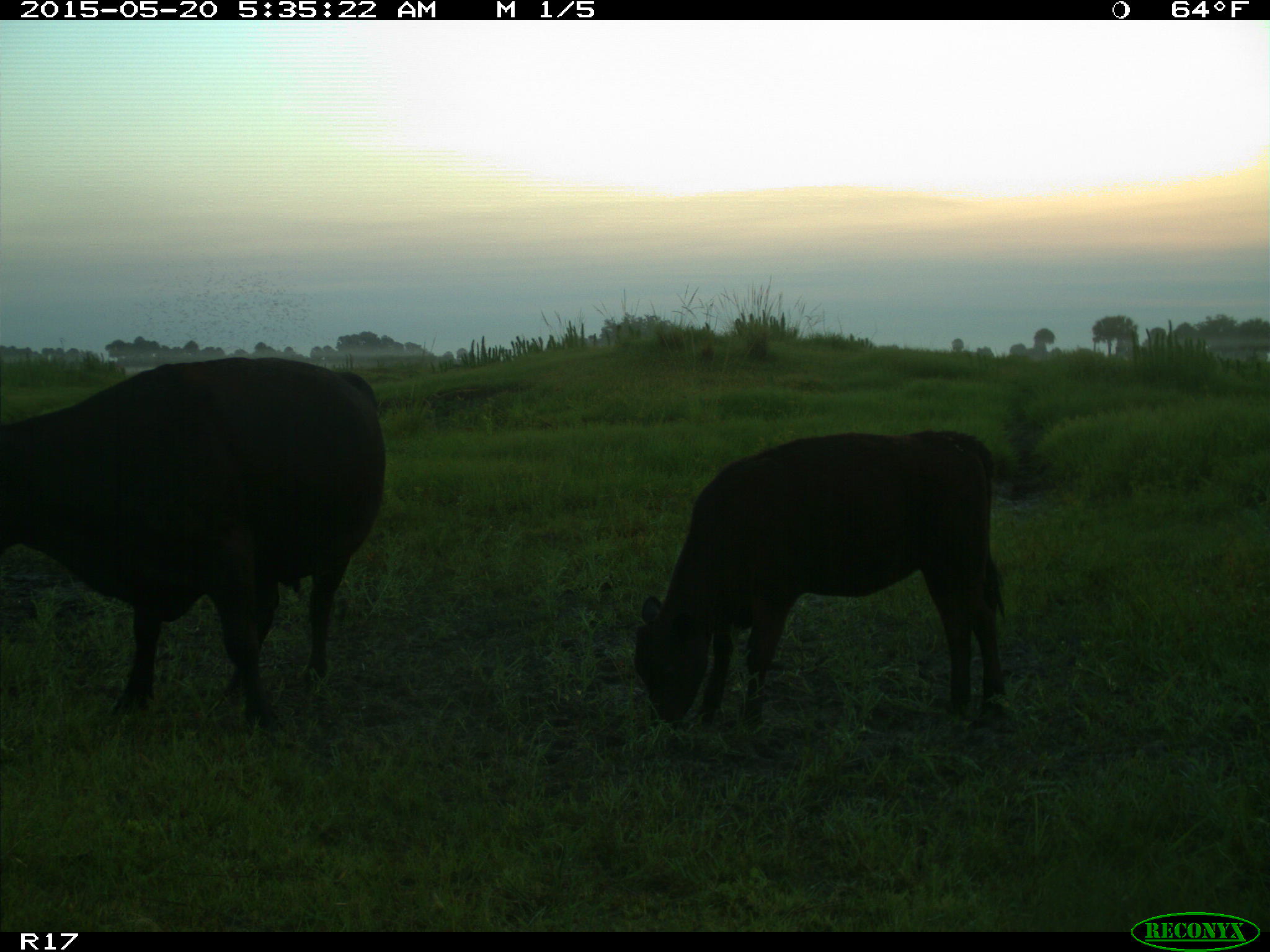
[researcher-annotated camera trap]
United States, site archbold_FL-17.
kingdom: Animalia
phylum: Chordata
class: Mammalia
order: Artiodactyla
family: Bovidae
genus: Bos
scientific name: Bos taurus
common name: domestic cow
Bos taurus (domestic cow).